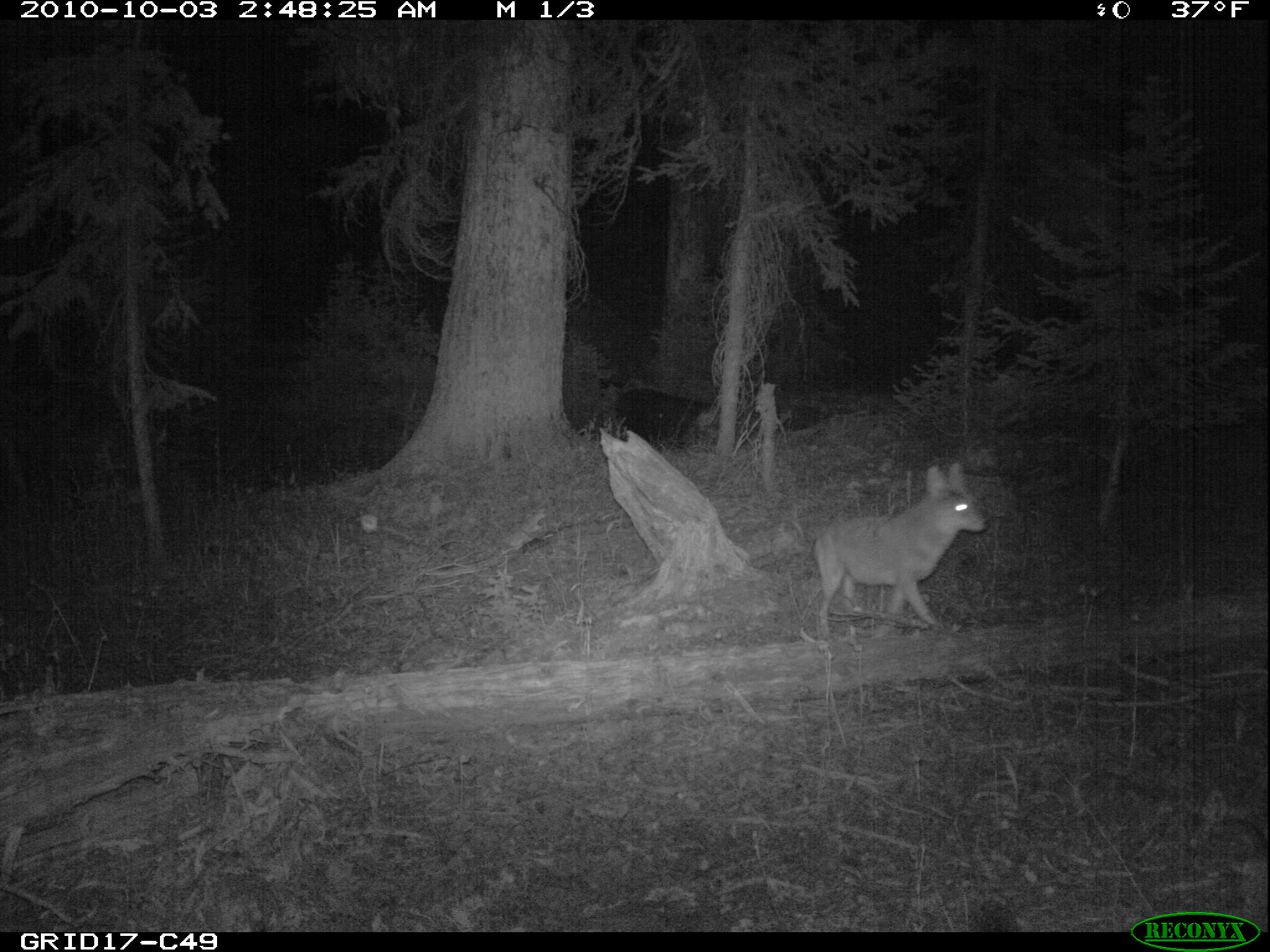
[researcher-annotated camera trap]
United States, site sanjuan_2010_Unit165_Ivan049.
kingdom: Animalia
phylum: Chordata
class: Mammalia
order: Carnivora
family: Canidae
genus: Canis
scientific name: Canis latrans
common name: coyote